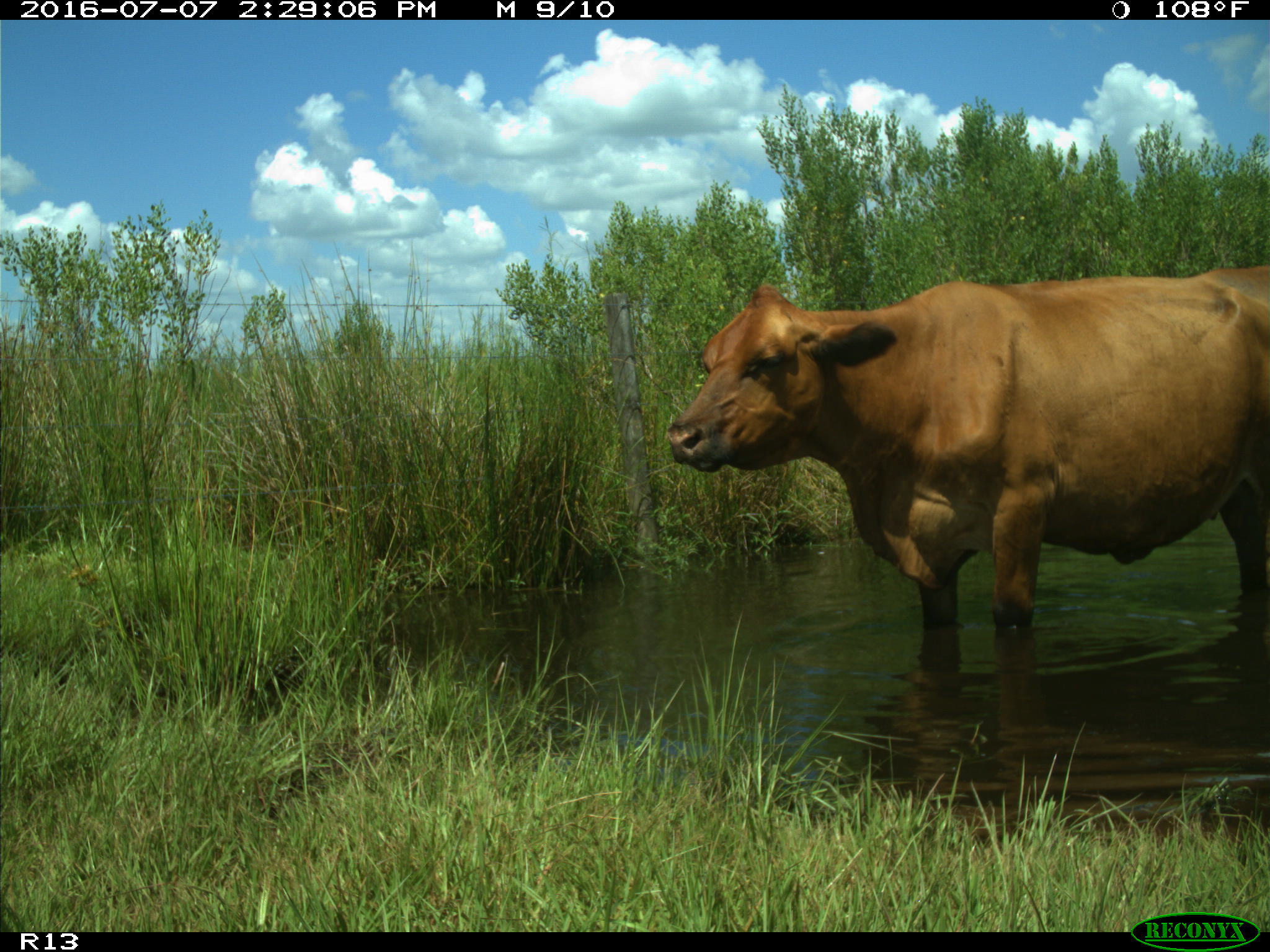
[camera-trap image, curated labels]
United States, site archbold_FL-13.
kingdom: Animalia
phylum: Chordata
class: Mammalia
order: Artiodactyla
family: Bovidae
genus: Bos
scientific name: Bos taurus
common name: domestic cow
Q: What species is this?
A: Bos taurus (domestic cow).